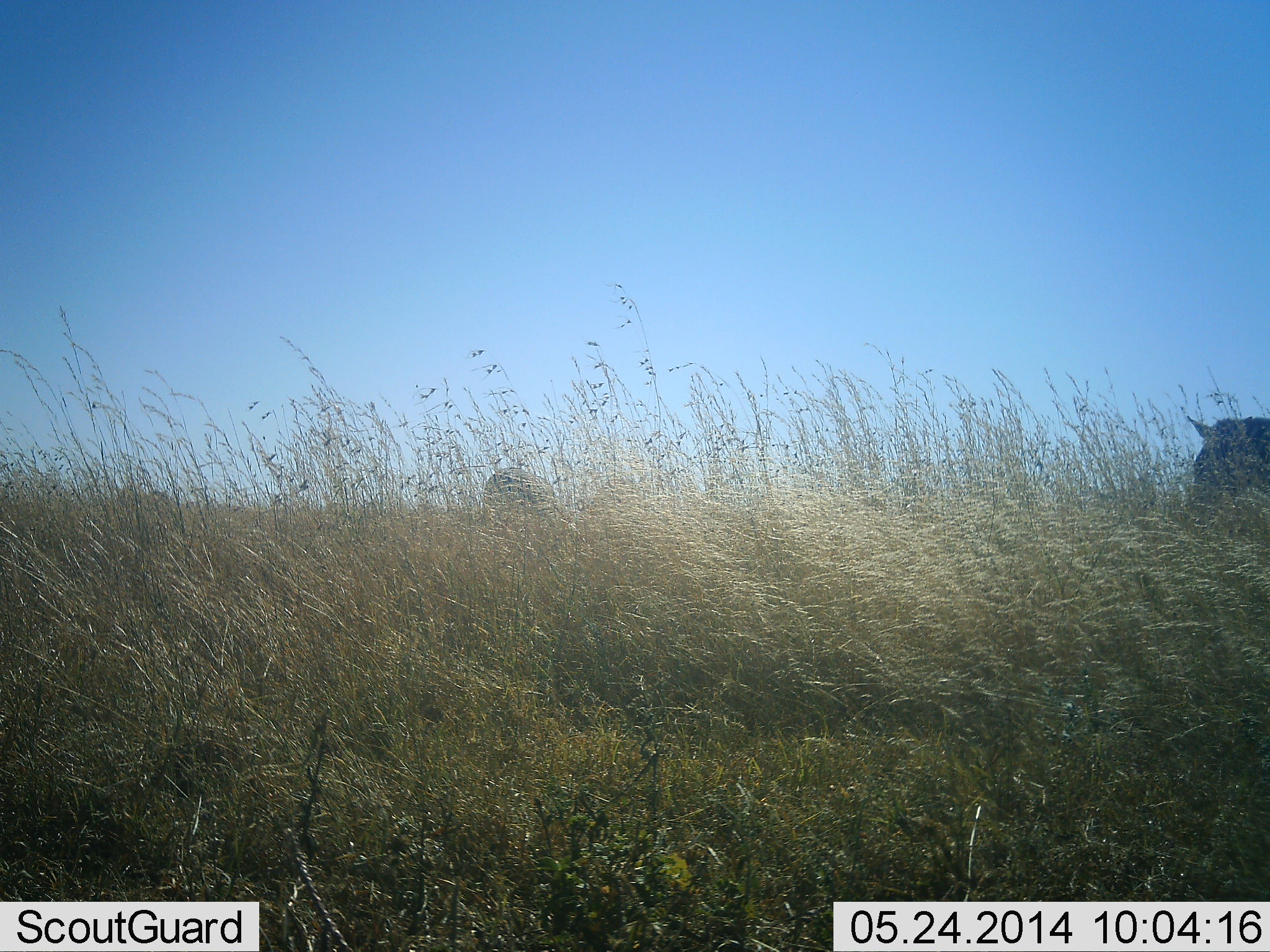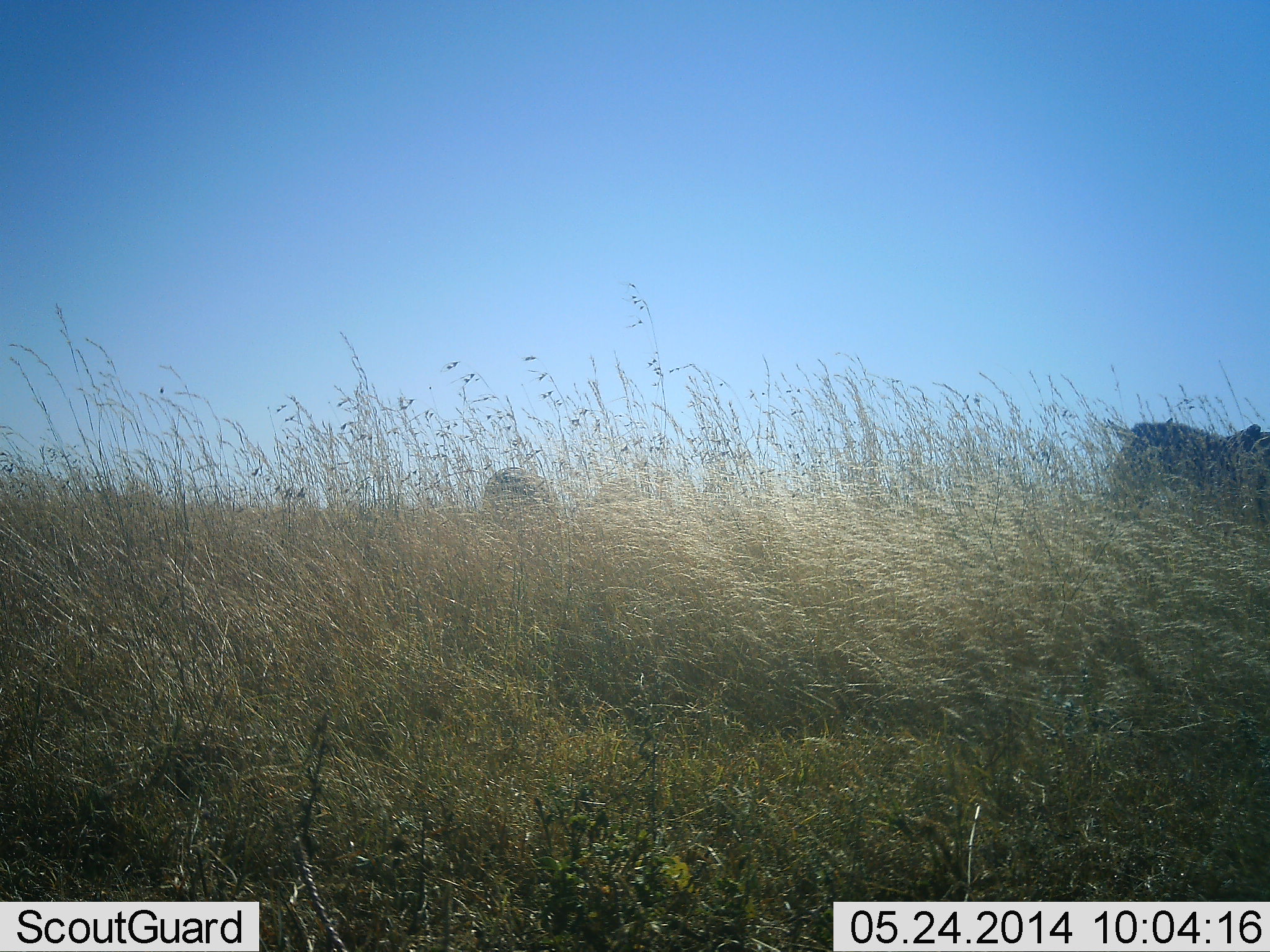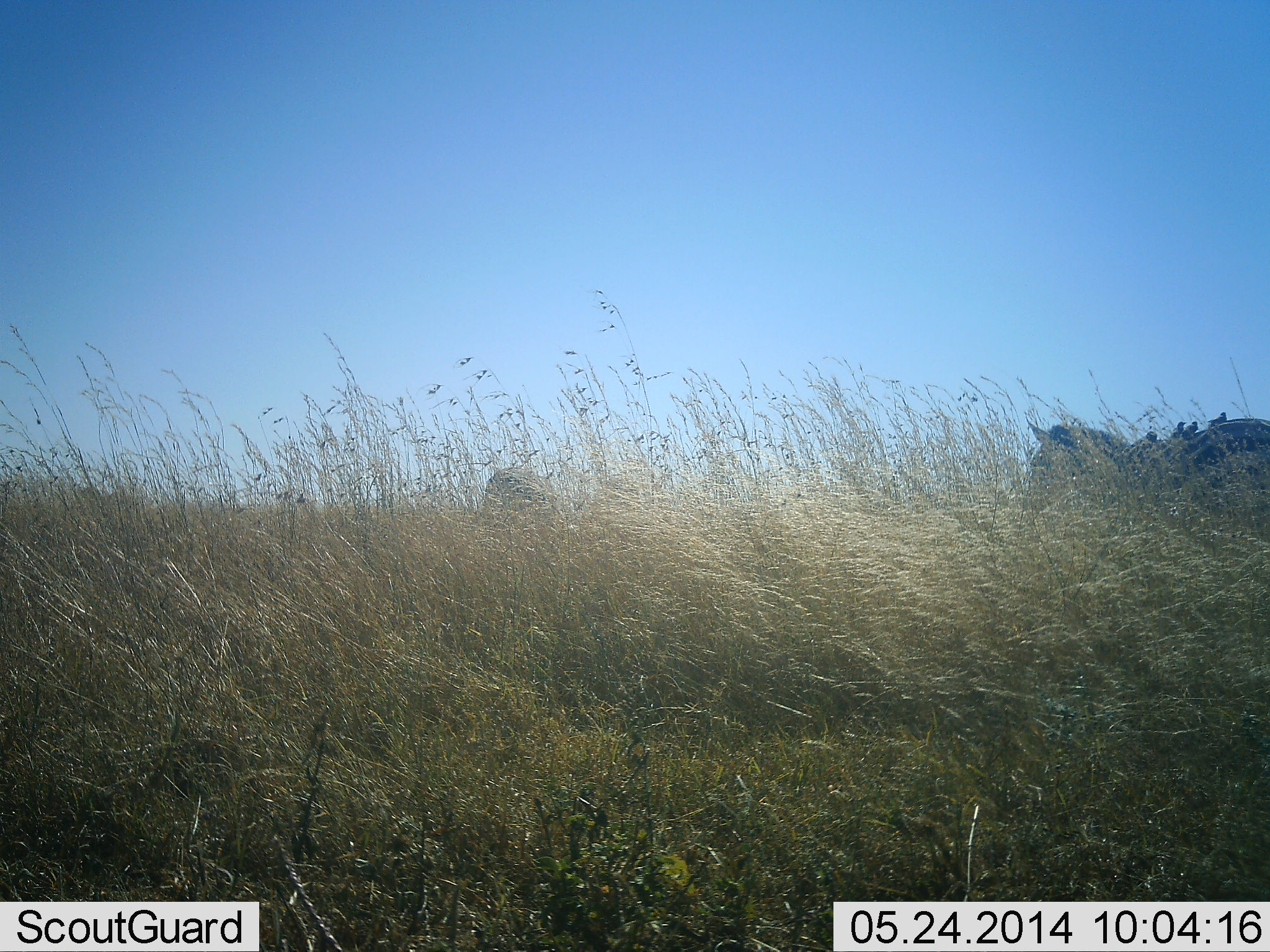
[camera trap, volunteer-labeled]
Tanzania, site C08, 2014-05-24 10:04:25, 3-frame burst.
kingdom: Animalia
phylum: Chordata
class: Mammalia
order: Perissodactyla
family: Equidae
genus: Equus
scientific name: Equus quagga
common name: plains zebra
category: zebra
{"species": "zebra (plains zebra) (Equus quagga)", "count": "2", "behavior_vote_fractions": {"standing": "7%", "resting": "0%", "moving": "93%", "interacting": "0%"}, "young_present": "0%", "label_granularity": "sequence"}